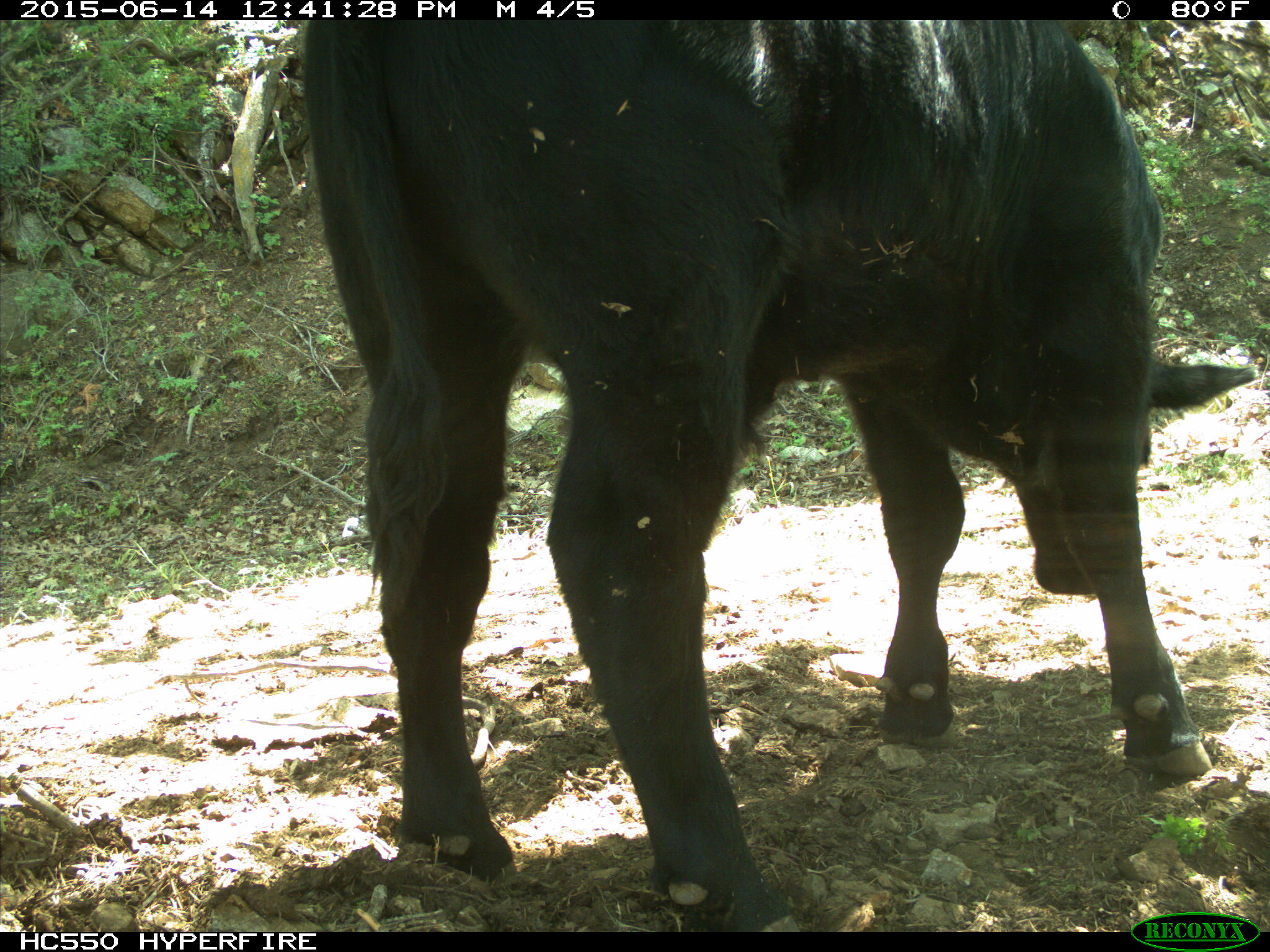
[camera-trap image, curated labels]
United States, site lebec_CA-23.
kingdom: Animalia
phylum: Chordata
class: Mammalia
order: Artiodactyla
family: Bovidae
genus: Bos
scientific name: Bos taurus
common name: domestic cow